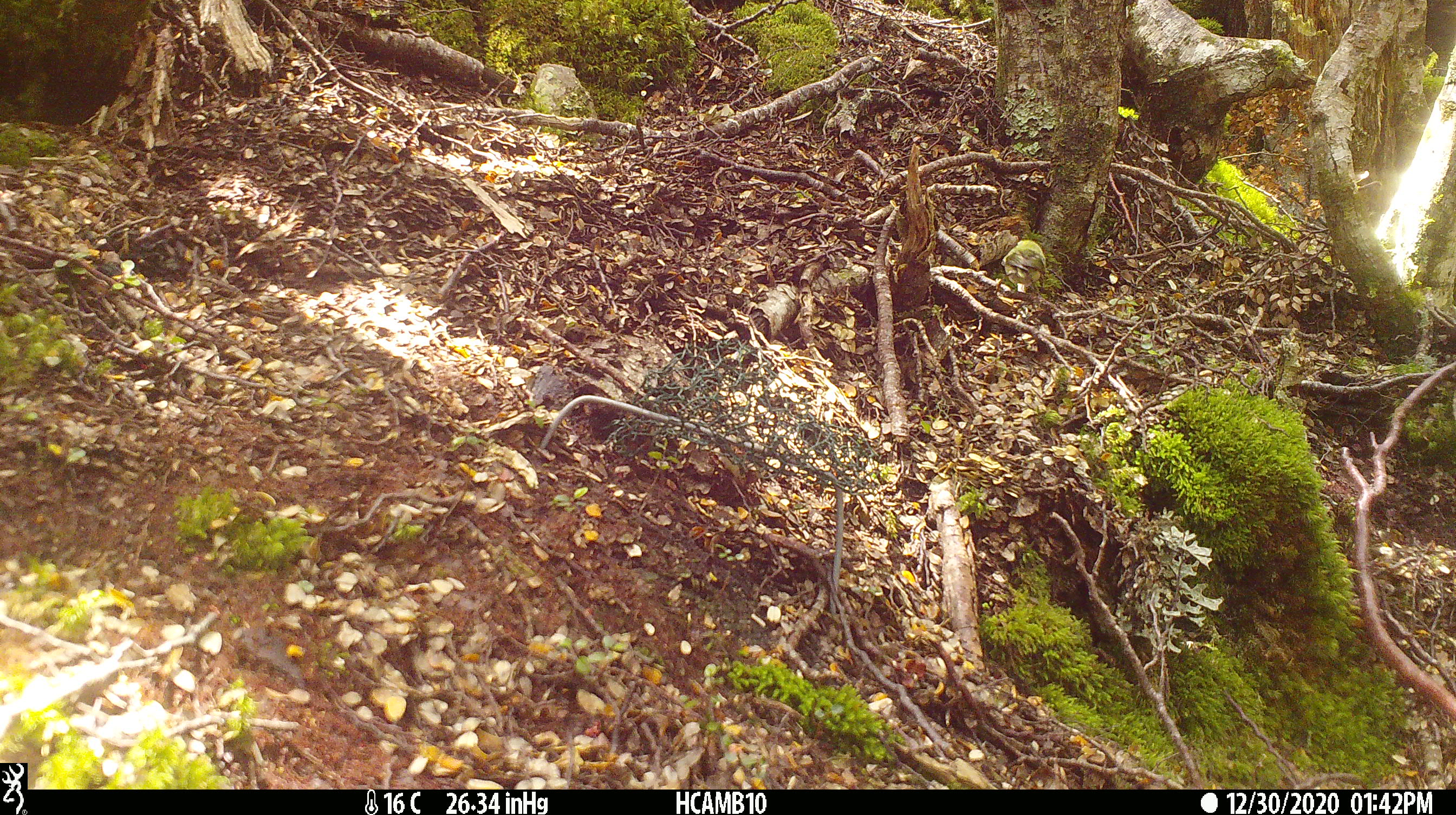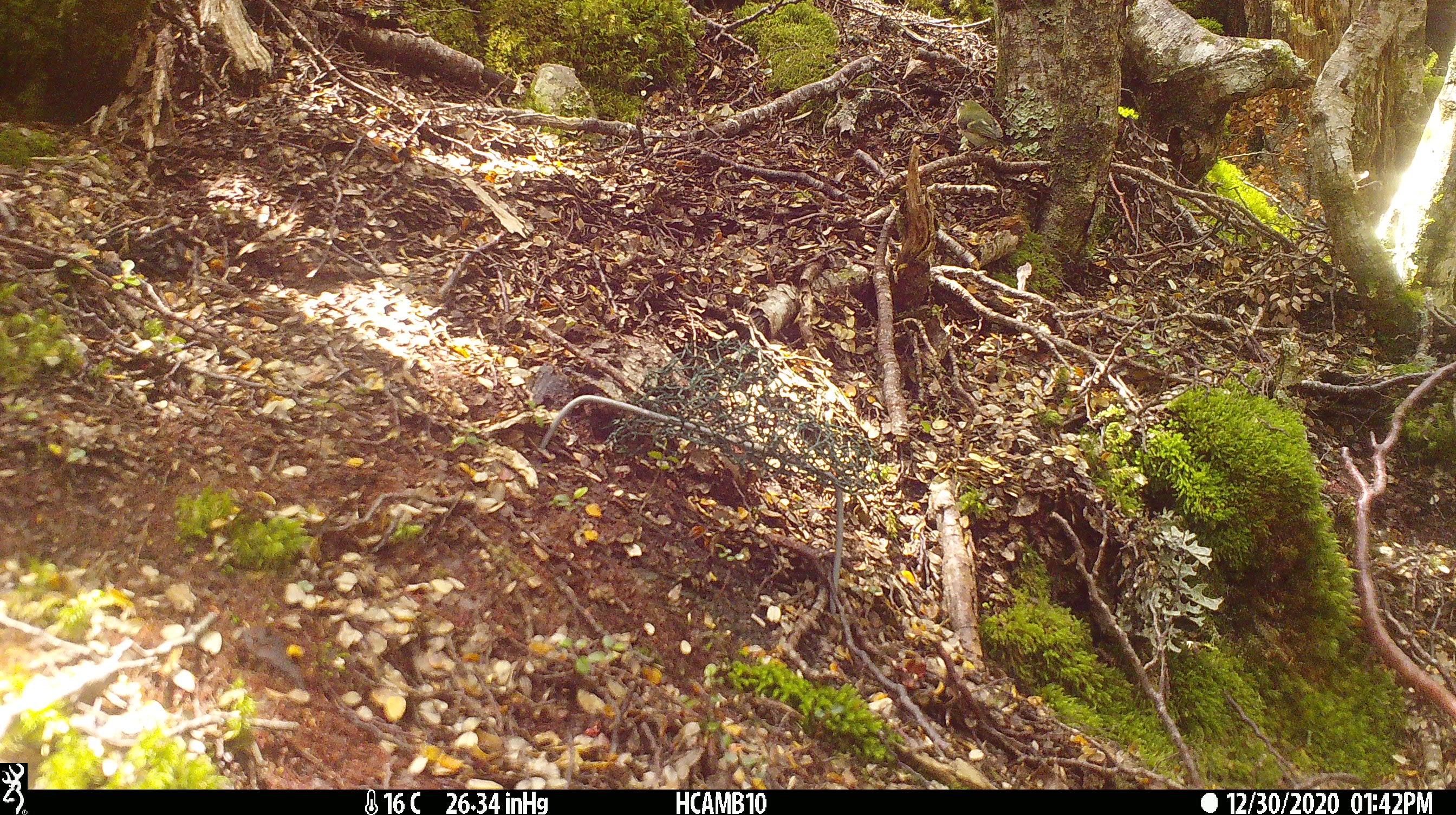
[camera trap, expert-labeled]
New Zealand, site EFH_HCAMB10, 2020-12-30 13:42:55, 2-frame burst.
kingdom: Animalia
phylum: Chordata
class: Aves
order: Passeriformes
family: Acanthisittidae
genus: Acanthisitta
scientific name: Acanthisitta chloris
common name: rifleman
Rifleman (Acanthisitta chloris).